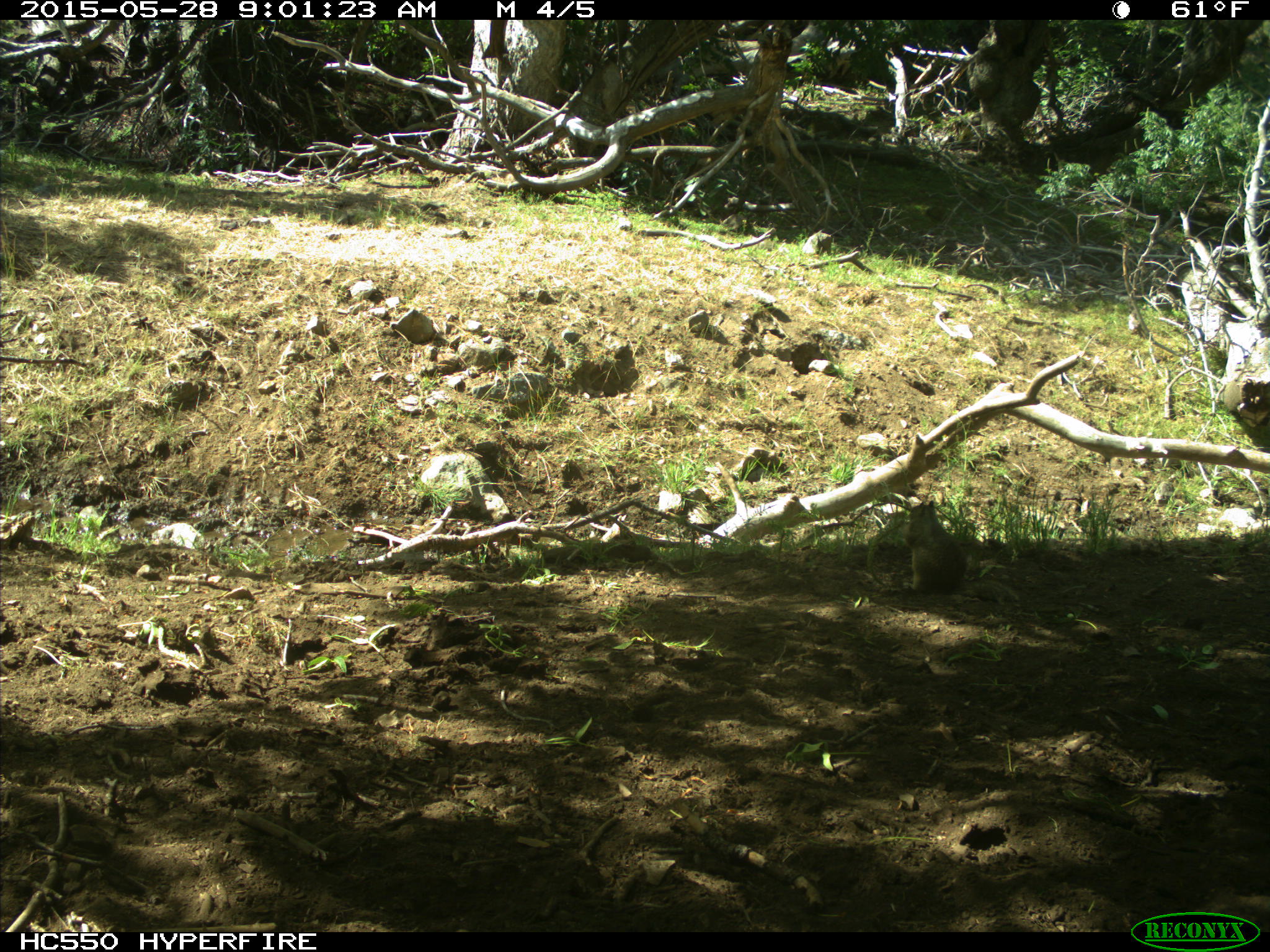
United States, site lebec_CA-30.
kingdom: Animalia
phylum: Chordata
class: Mammalia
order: Rodentia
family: Sciuridae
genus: Otospermophilus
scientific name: Otospermophilus beecheyi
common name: california ground squirrel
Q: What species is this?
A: Otospermophilus beecheyi (california ground squirrel).